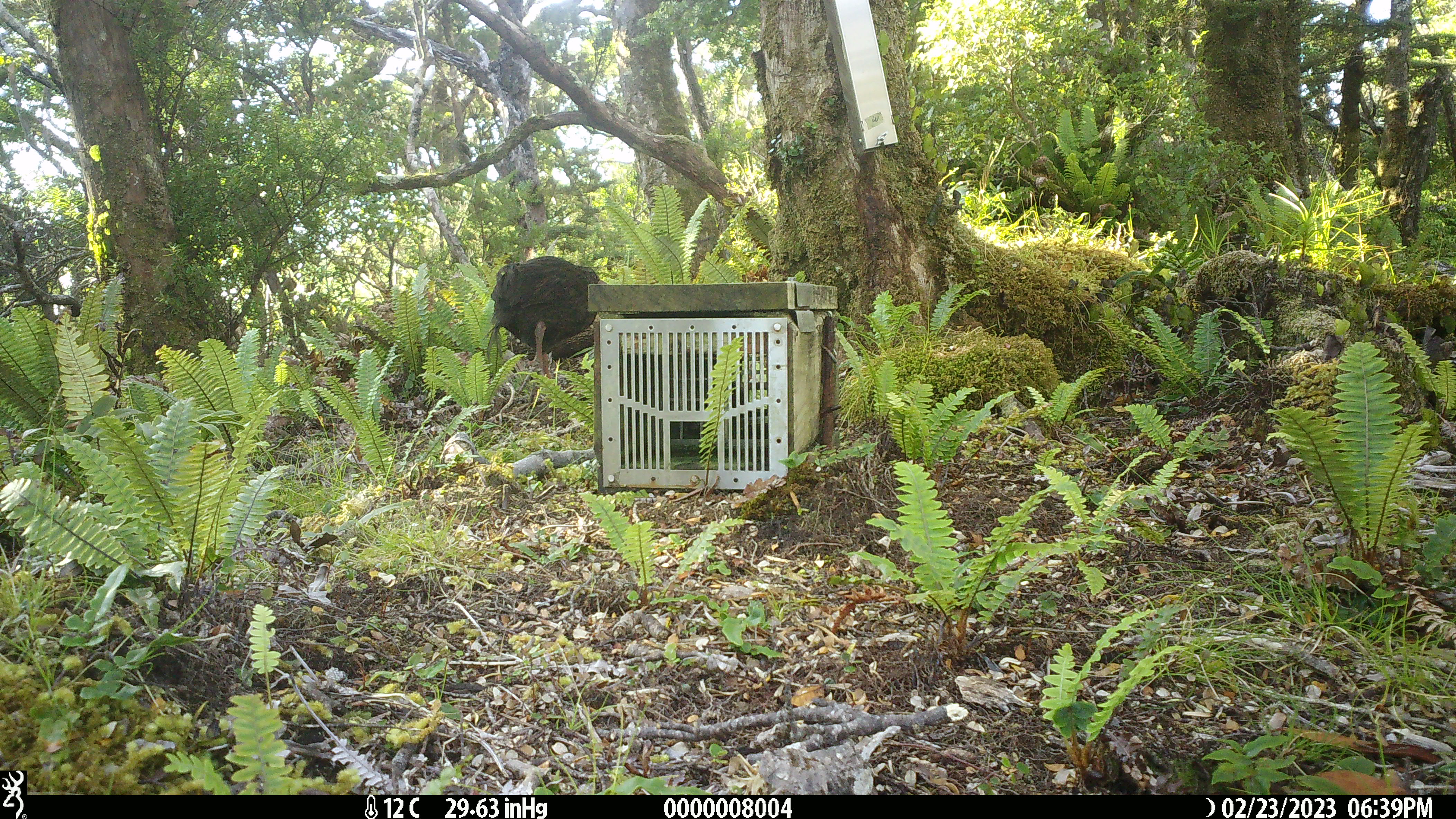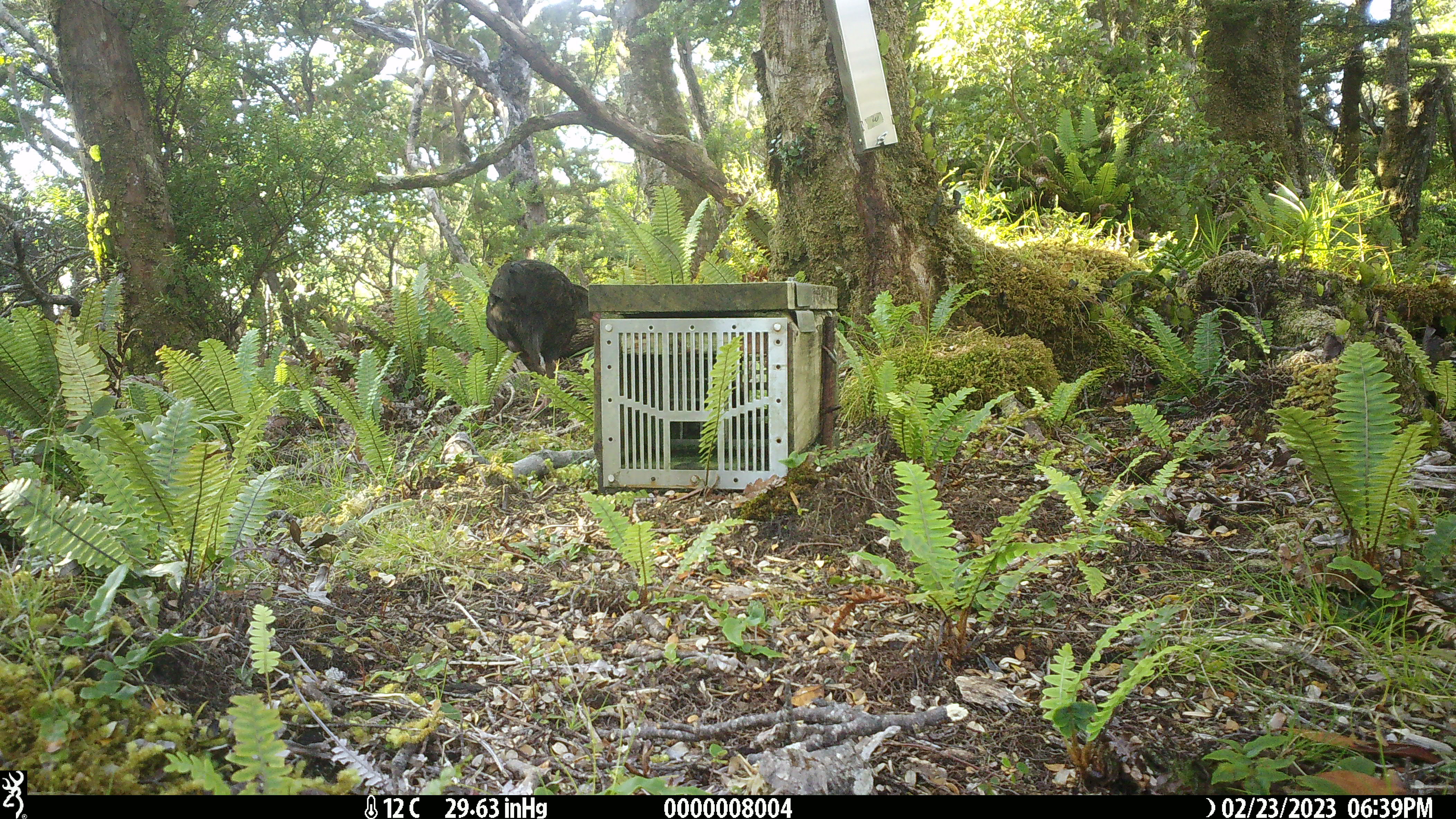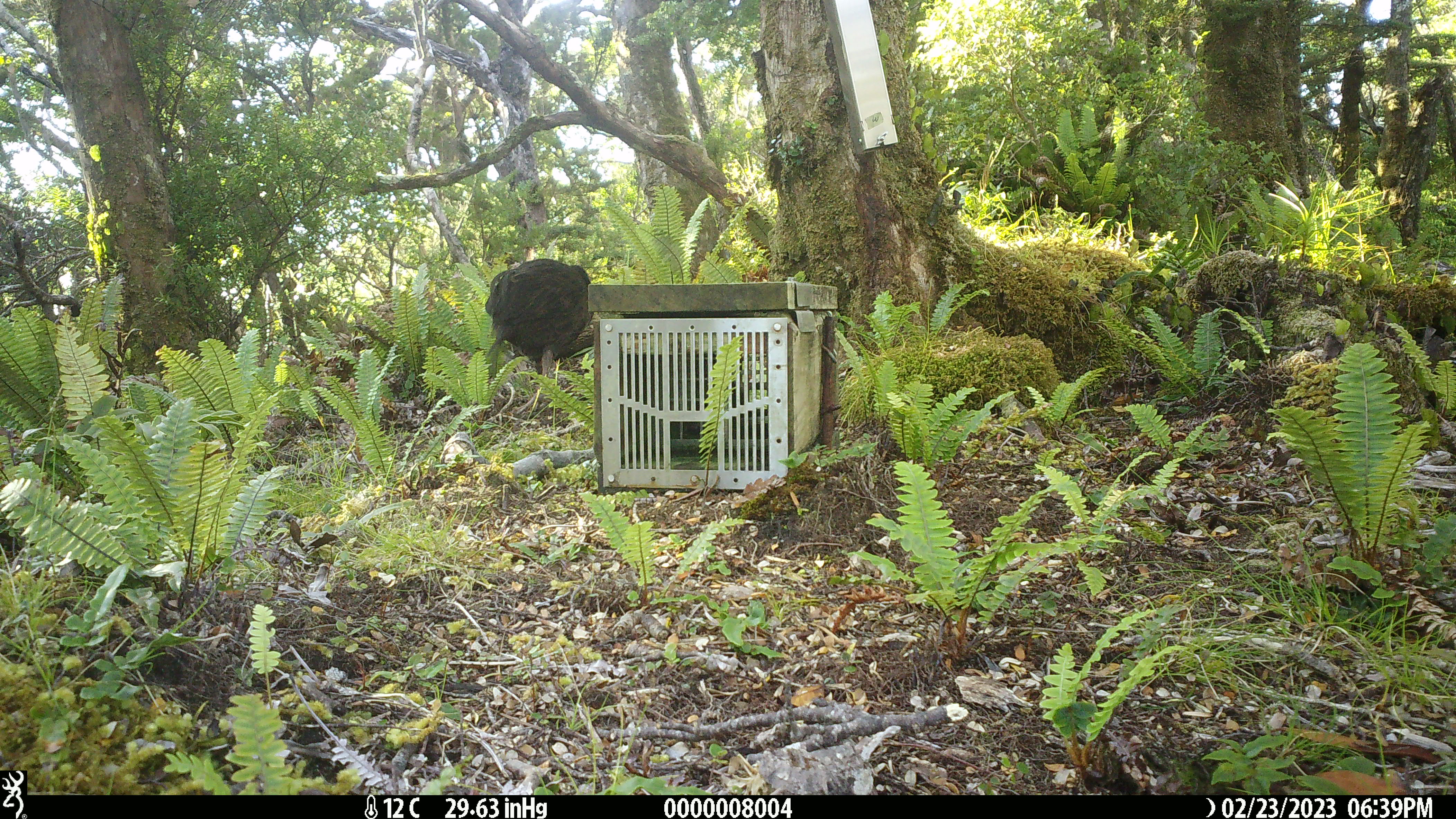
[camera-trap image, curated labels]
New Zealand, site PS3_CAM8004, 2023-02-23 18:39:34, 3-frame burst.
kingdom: Animalia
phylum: Chordata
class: Aves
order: Gruiformes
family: Rallidae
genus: Gallirallus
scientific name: Gallirallus australis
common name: weka